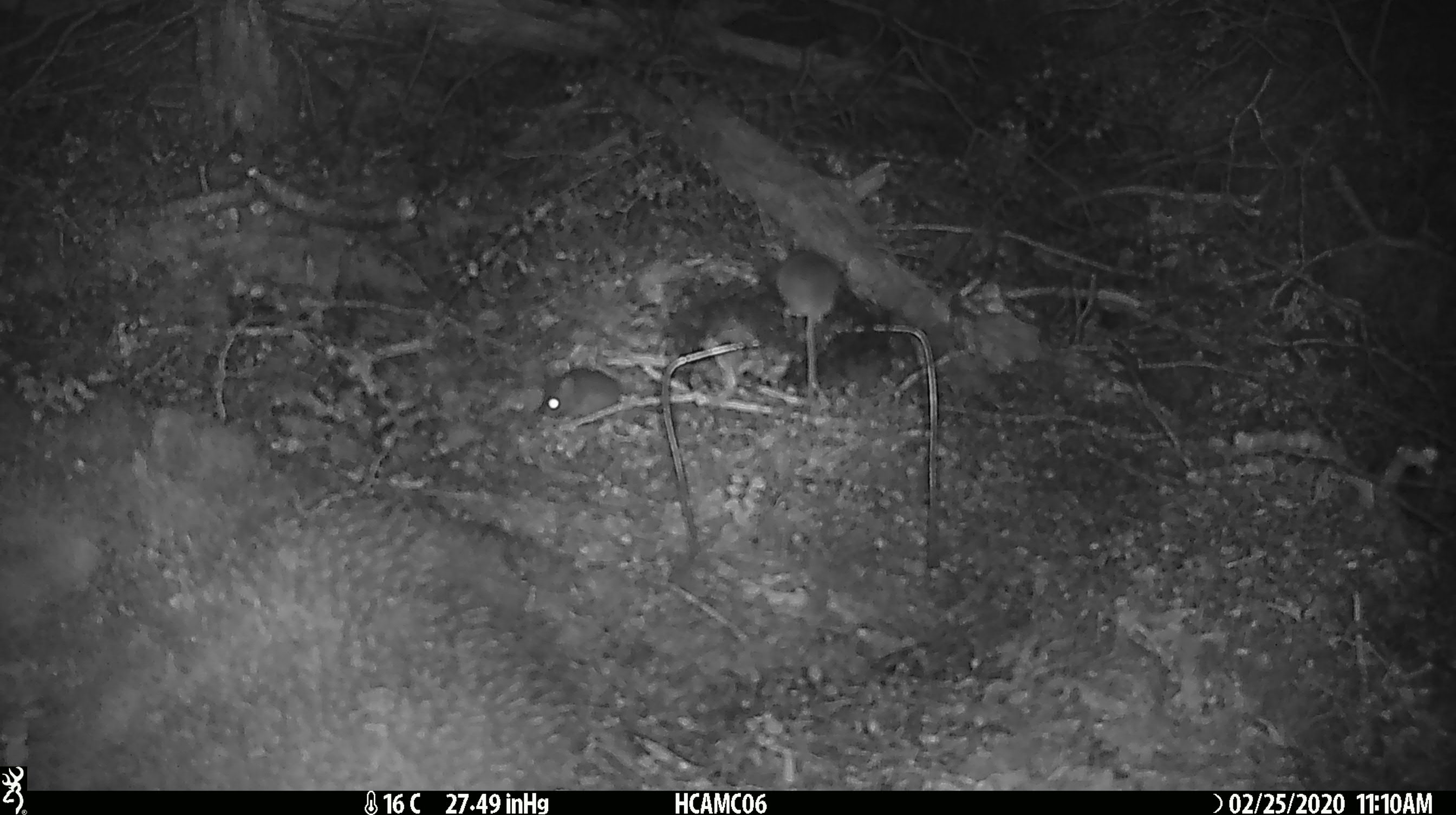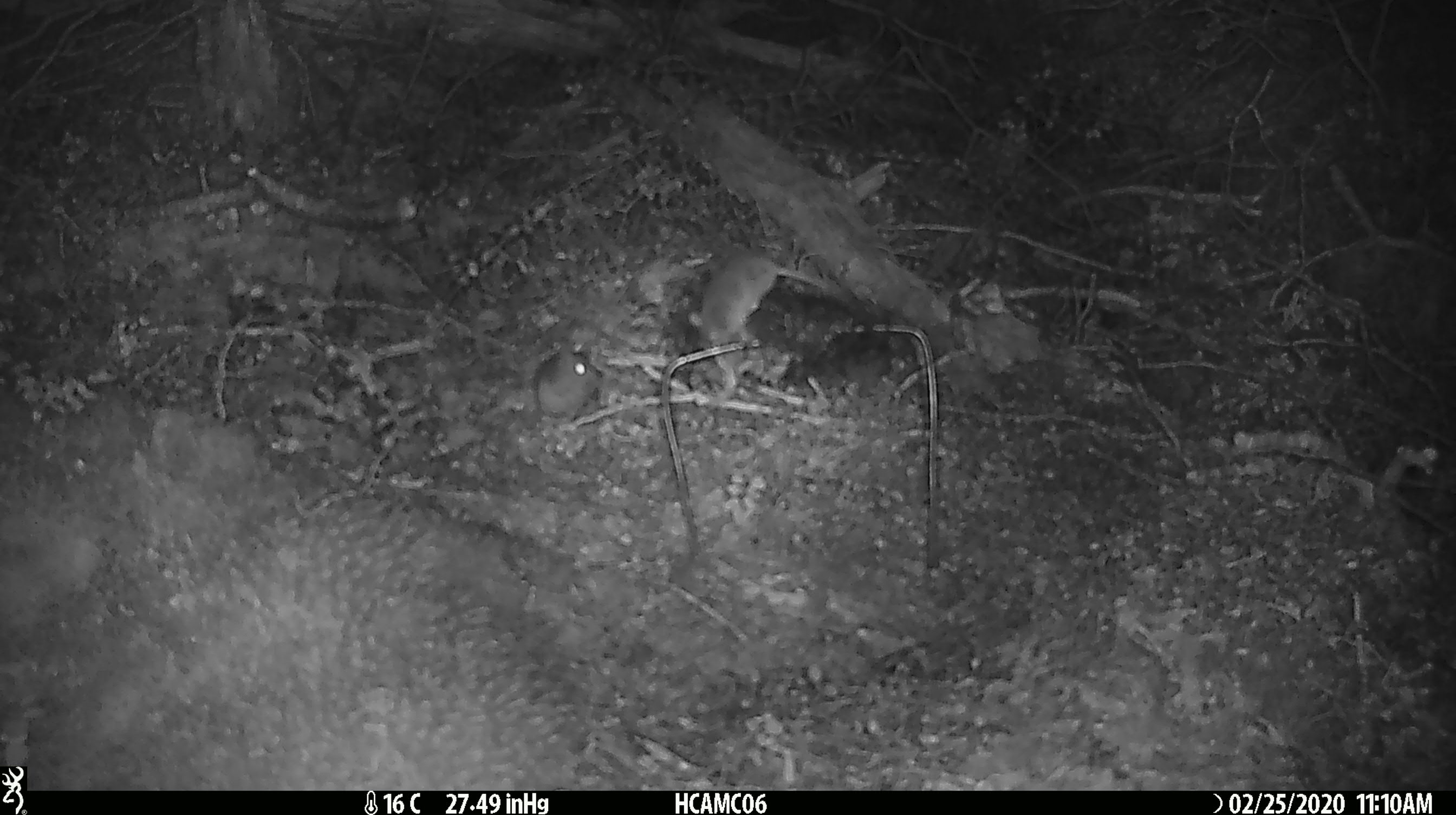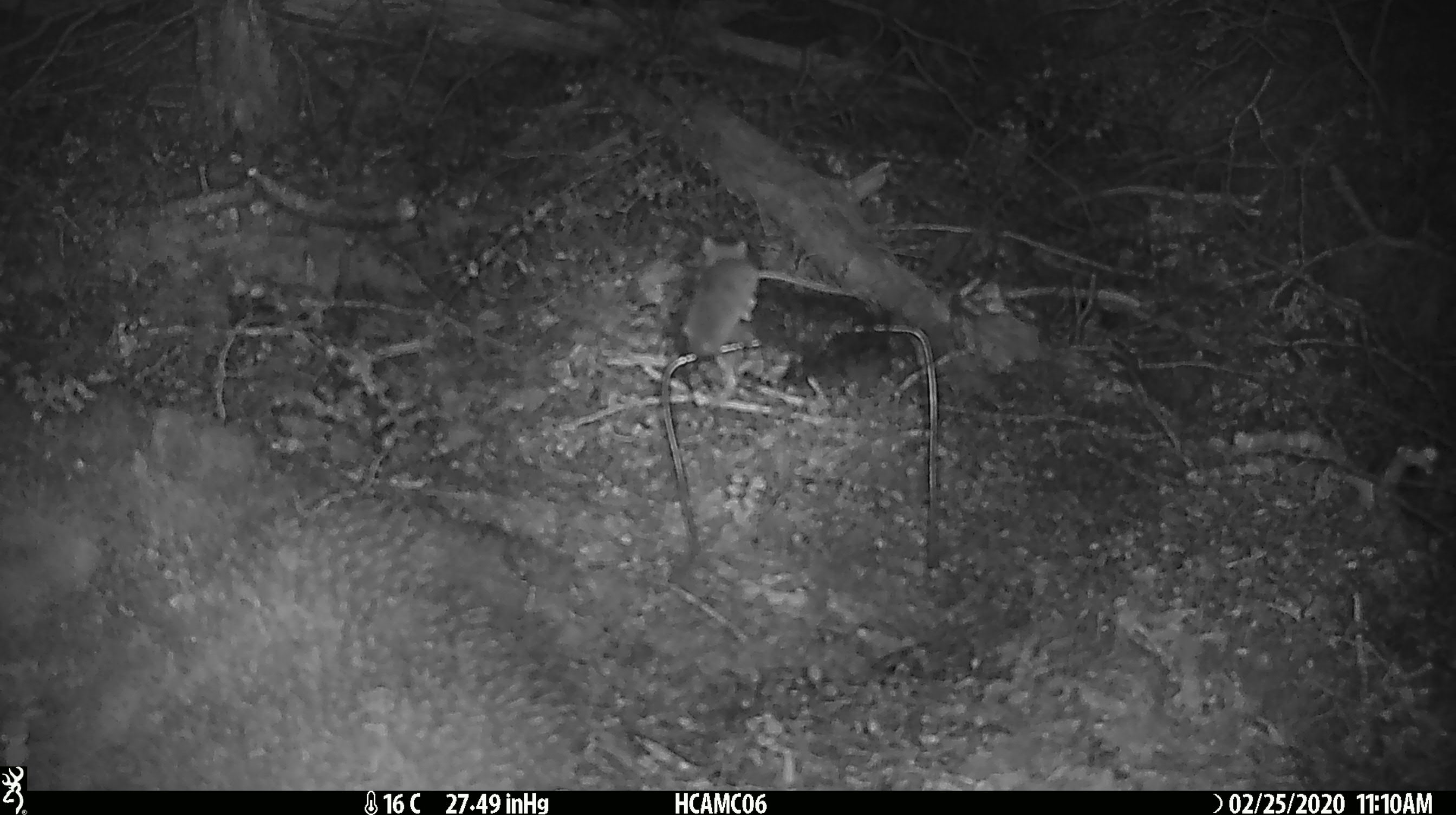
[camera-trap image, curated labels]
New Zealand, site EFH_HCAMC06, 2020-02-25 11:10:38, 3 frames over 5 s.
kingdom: Animalia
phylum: Chordata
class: Mammalia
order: Rodentia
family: Muridae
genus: Mus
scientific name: Mus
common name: mouse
Mouse (Mus).